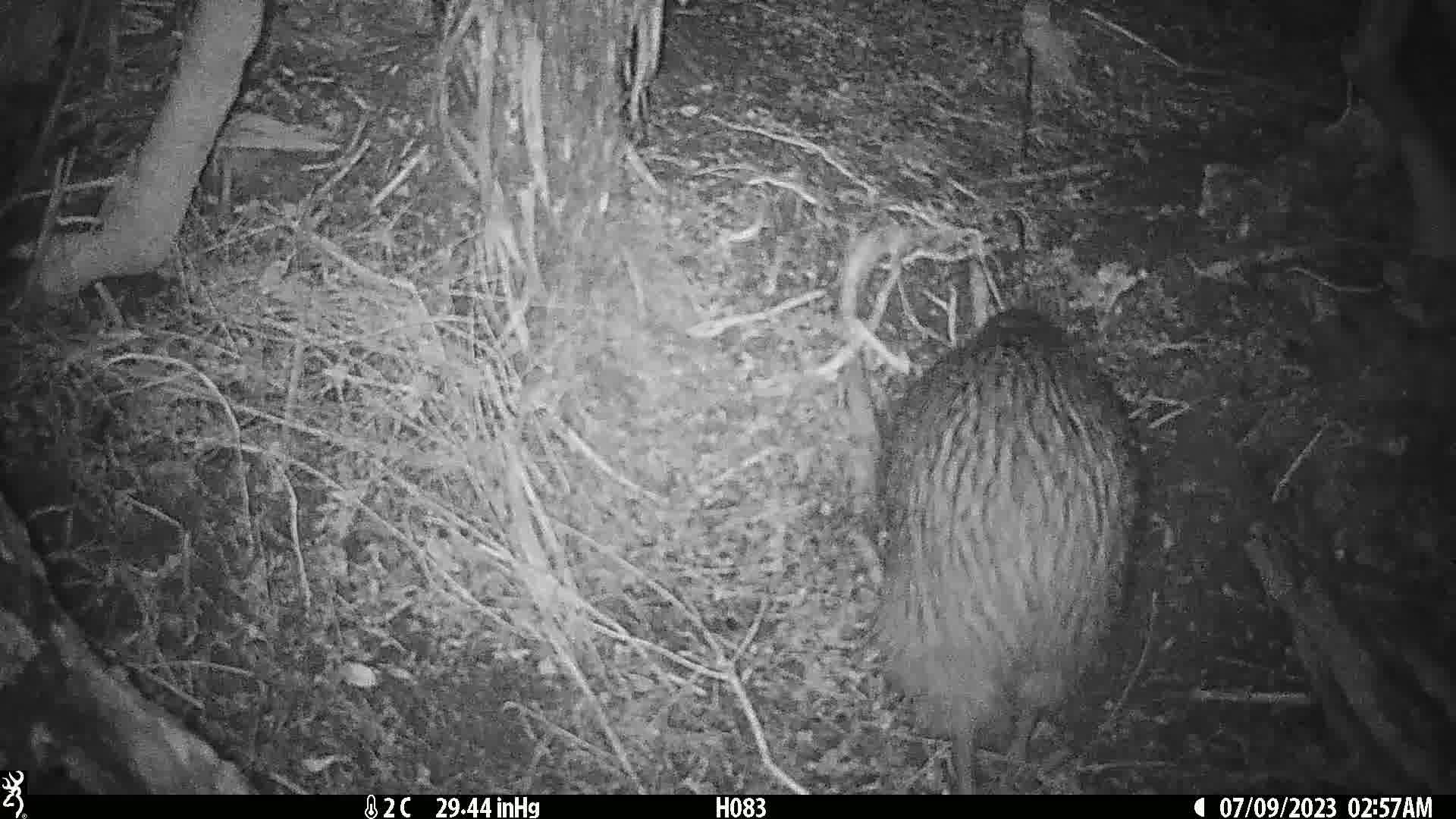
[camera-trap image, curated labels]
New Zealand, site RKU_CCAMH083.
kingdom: Animalia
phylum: Chordata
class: Aves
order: Apterygiformes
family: Apterygidae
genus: Apteryx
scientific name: Apteryx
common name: kiwi